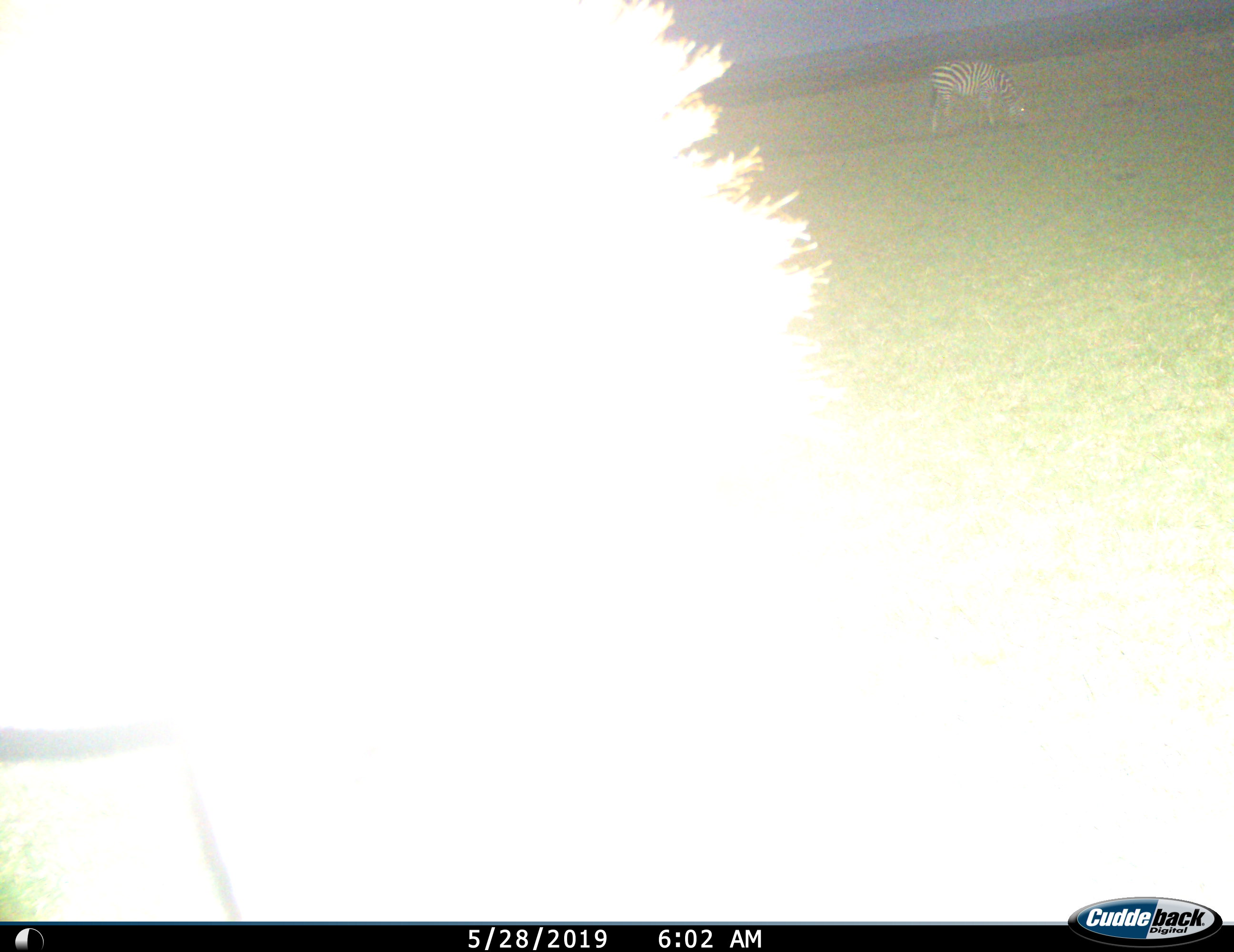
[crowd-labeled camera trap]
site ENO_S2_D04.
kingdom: Animalia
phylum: Chordata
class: Mammalia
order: Perissodactyla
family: Equidae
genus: Equus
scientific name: Equus quagga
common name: plains zebra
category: zebraplains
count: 1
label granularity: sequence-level